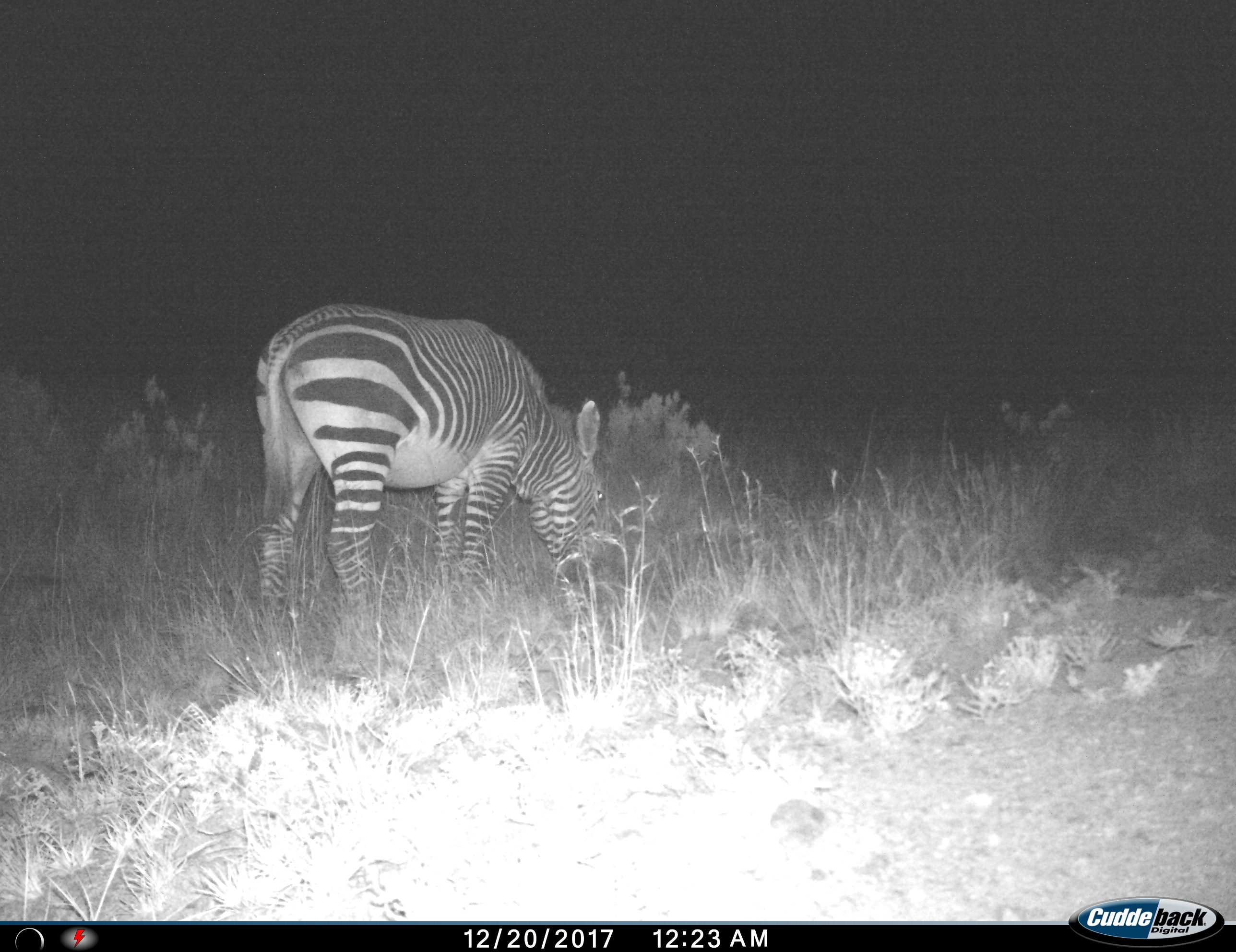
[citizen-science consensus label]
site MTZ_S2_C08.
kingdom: Animalia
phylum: Chordata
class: Mammalia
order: Perissodactyla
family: Equidae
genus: Equus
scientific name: Equus zebra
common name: mountain zebra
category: zebramountain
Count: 1.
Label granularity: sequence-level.